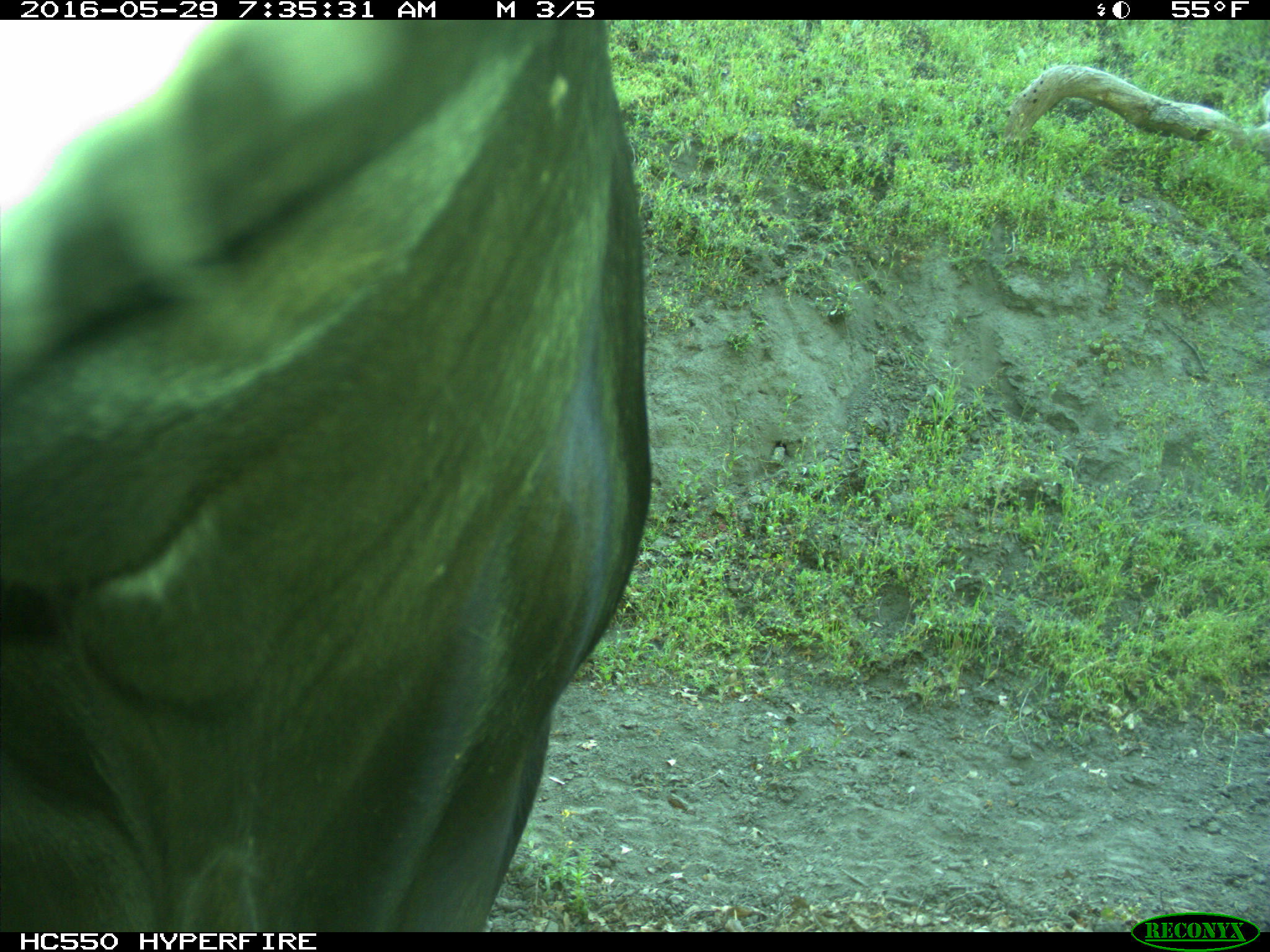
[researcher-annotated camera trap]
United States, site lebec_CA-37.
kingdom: Animalia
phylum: Chordata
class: Mammalia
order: Artiodactyla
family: Bovidae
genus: Bos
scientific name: Bos taurus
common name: domestic cow